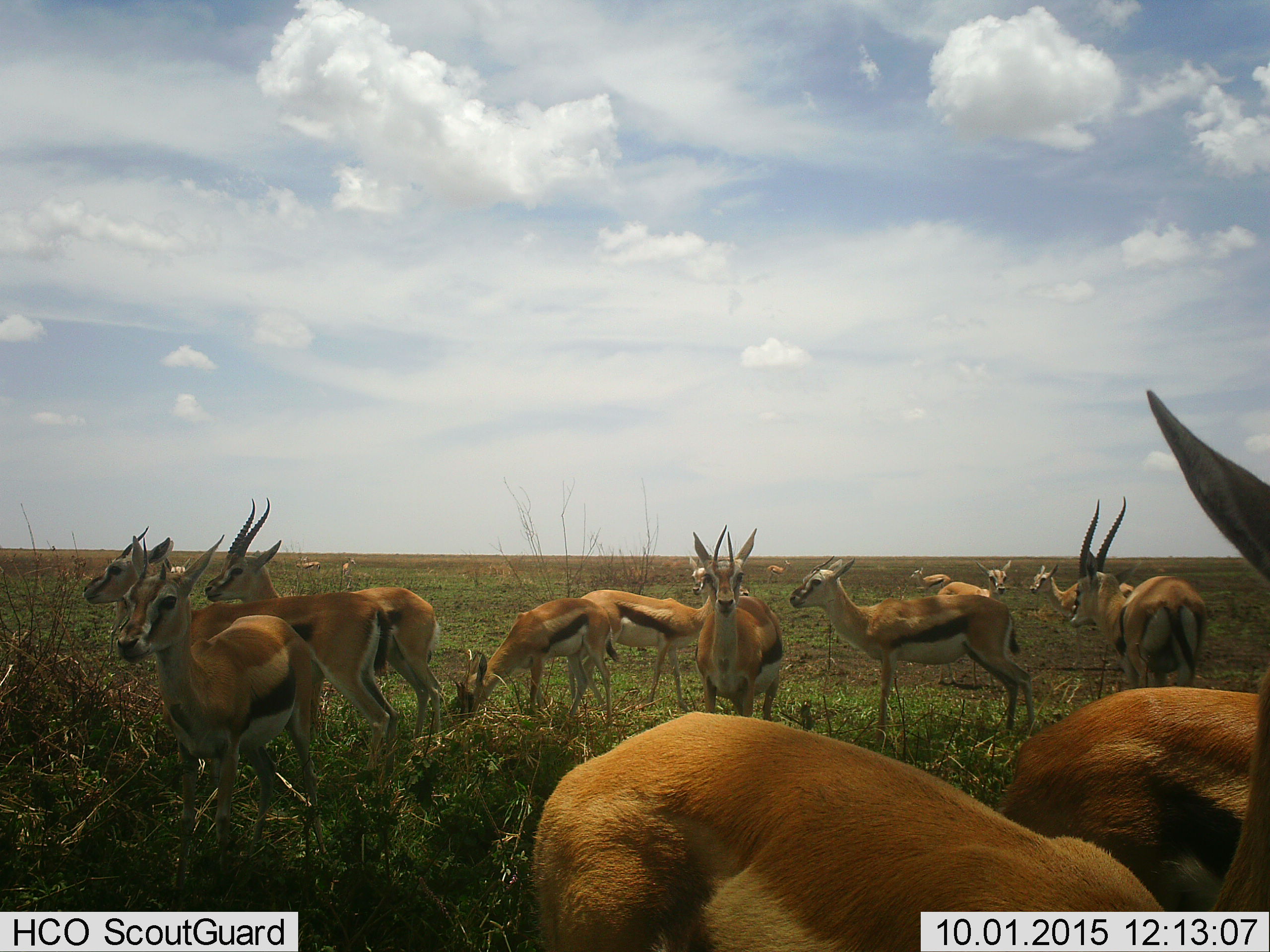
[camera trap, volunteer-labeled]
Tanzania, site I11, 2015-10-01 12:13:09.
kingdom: Animalia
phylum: Chordata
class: Mammalia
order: Artiodactyla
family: Bovidae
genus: Eudorcas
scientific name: Eudorcas thomsonii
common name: thomson's gazelle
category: gazellethomsons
Gazellethomsons (thomson's gazelle) (Eudorcas thomsonii), count 11-50. Behavior (volunteer vote fractions): standing 90%, resting 10%, moving 40%, interacting 10%. Young present (vote fraction): 0%. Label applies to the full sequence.